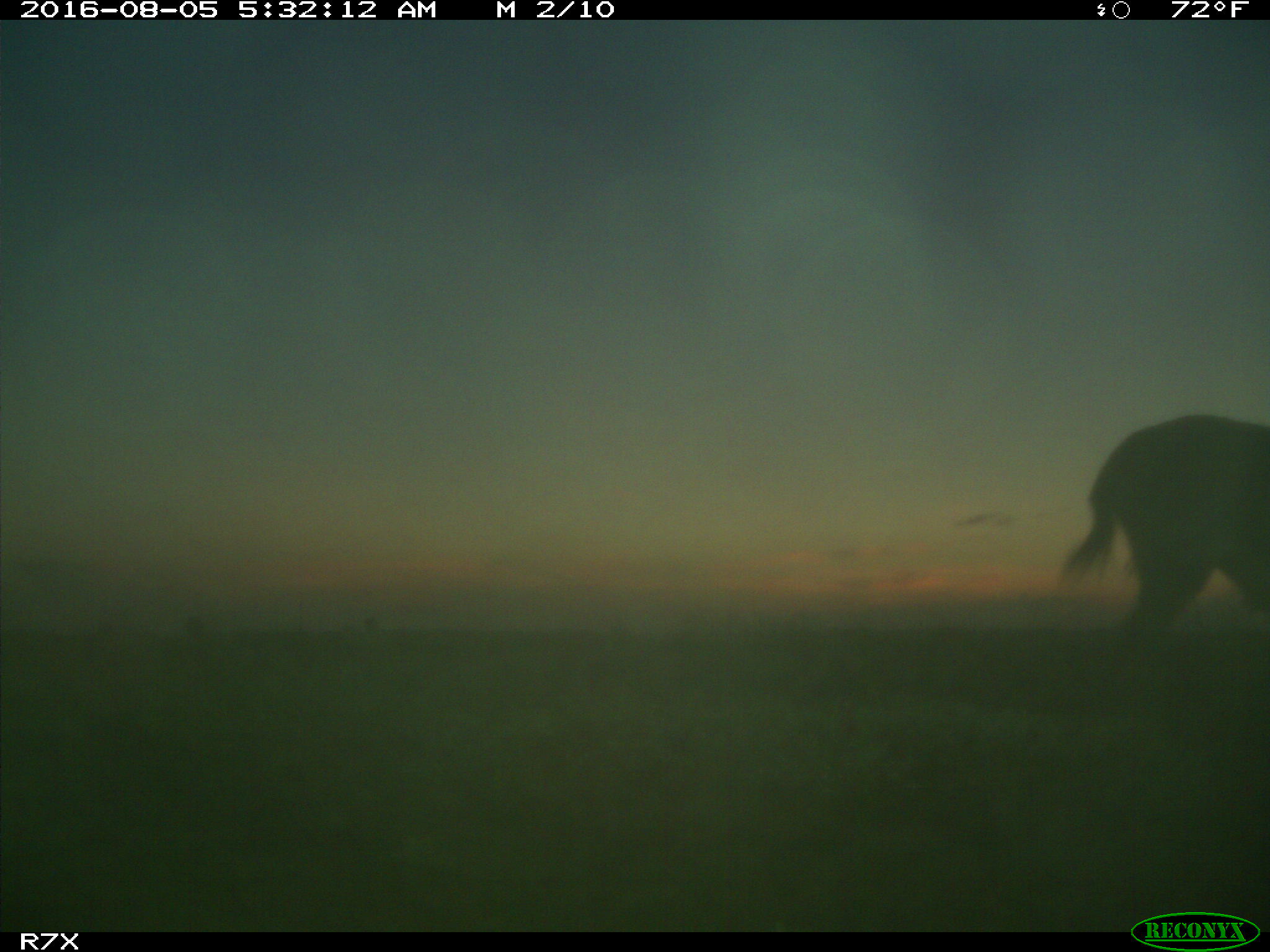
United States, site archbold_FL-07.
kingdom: Animalia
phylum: Chordata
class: Mammalia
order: Perissodactyla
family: Equidae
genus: Equus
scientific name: Equus africanus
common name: african wild ass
Equus africanus (african wild ass).